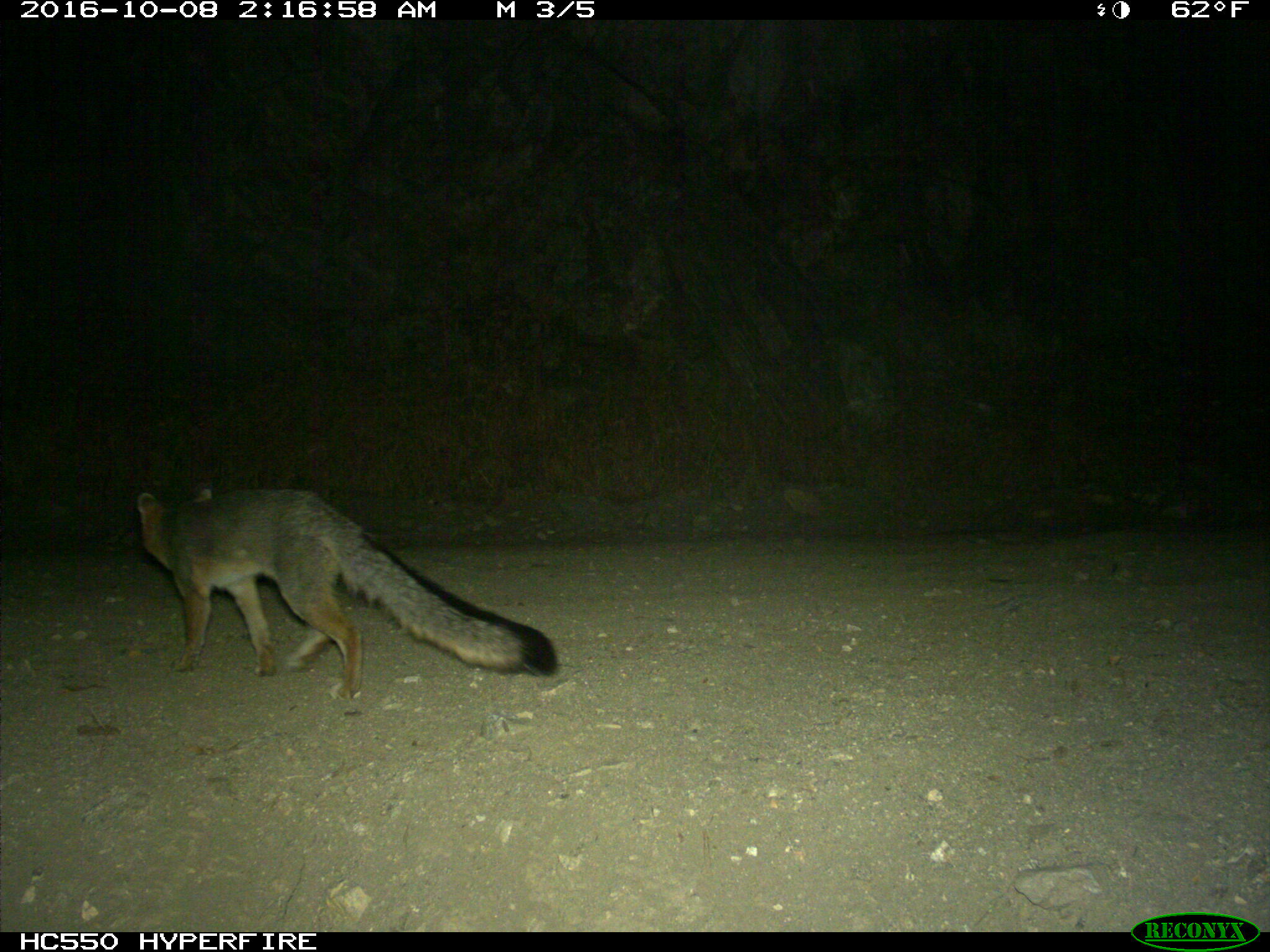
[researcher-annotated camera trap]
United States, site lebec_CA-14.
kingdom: Animalia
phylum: Chordata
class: Mammalia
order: Carnivora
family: Canidae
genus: Urocyon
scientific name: Urocyon cinereoargenteus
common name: gray fox